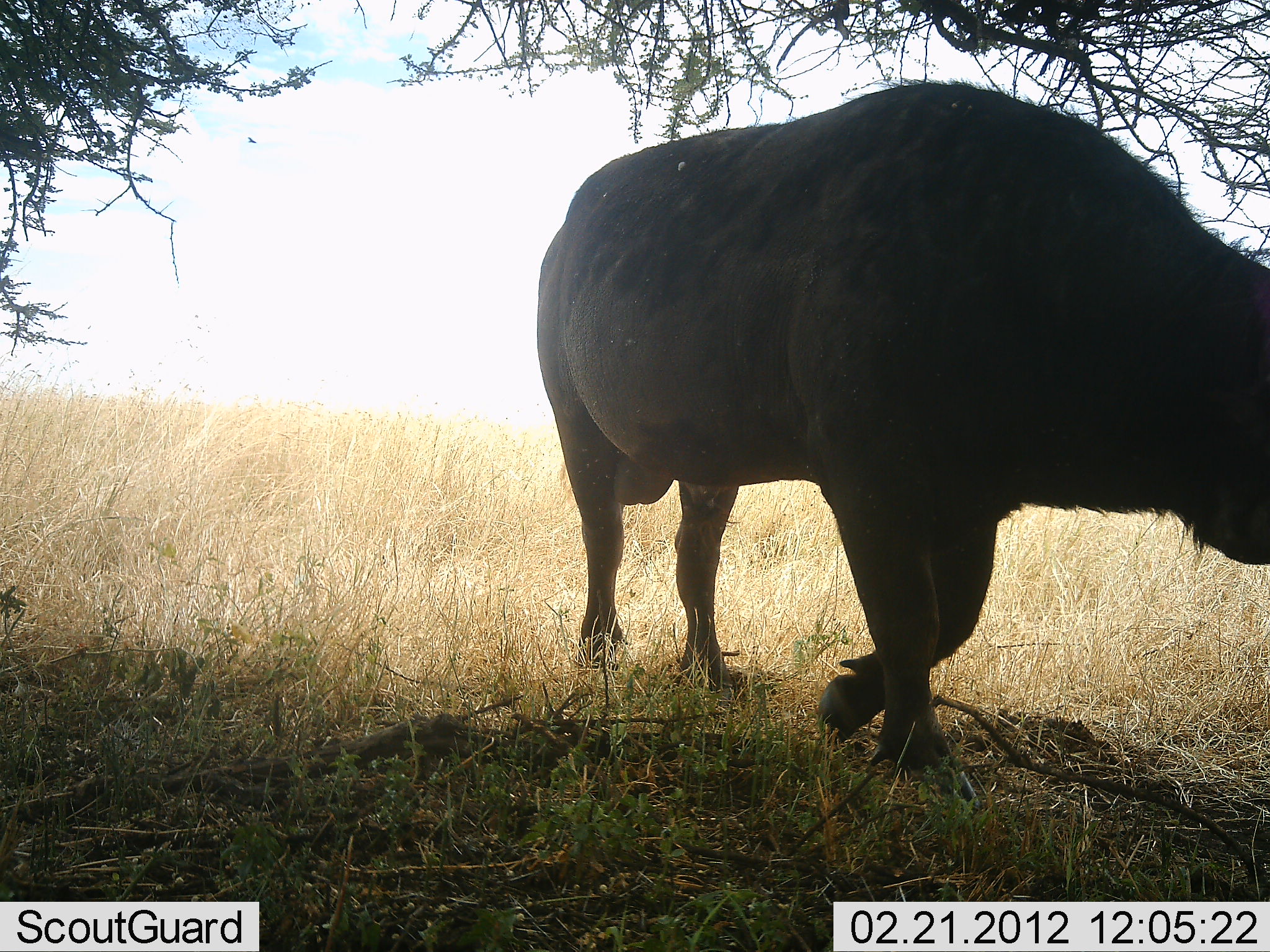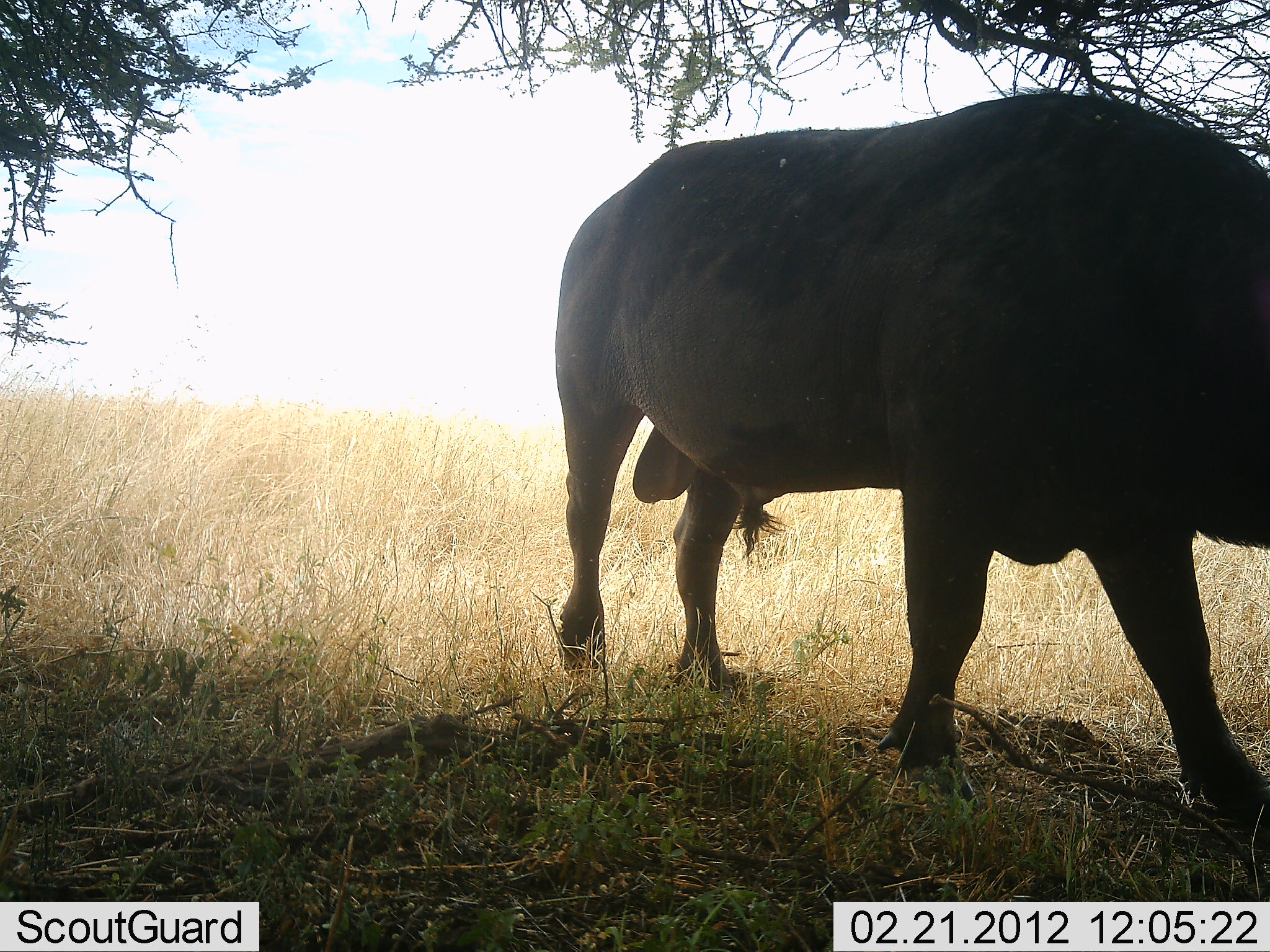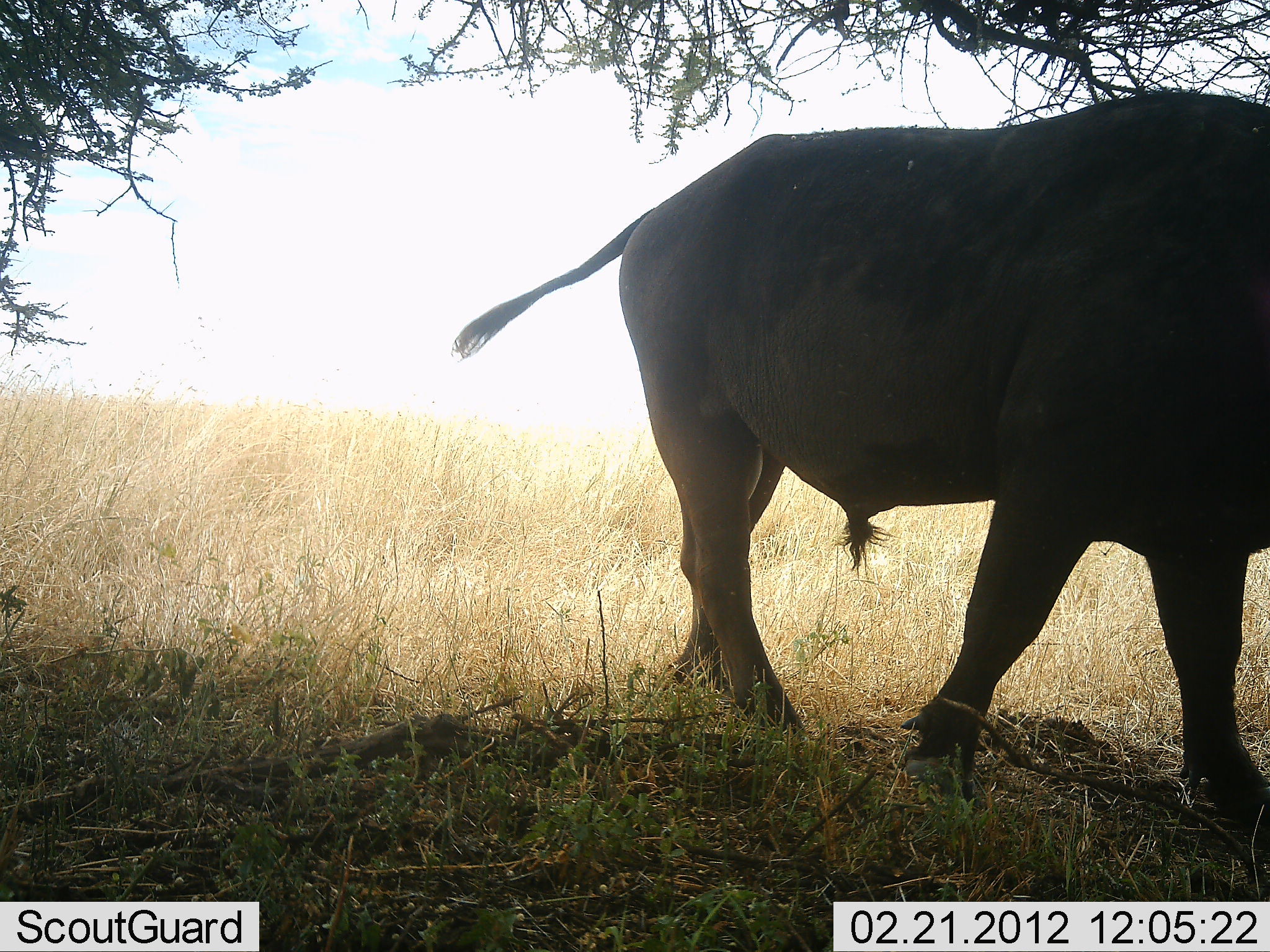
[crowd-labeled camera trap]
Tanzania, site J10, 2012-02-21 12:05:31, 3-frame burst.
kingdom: Animalia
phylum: Chordata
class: Mammalia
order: Artiodactyla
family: Bovidae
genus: Syncerus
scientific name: Syncerus caffer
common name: cape buffalo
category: buffalo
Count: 1.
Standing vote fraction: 25%.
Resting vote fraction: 0%.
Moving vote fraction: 83%.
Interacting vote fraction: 0%.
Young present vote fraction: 0%.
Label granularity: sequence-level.